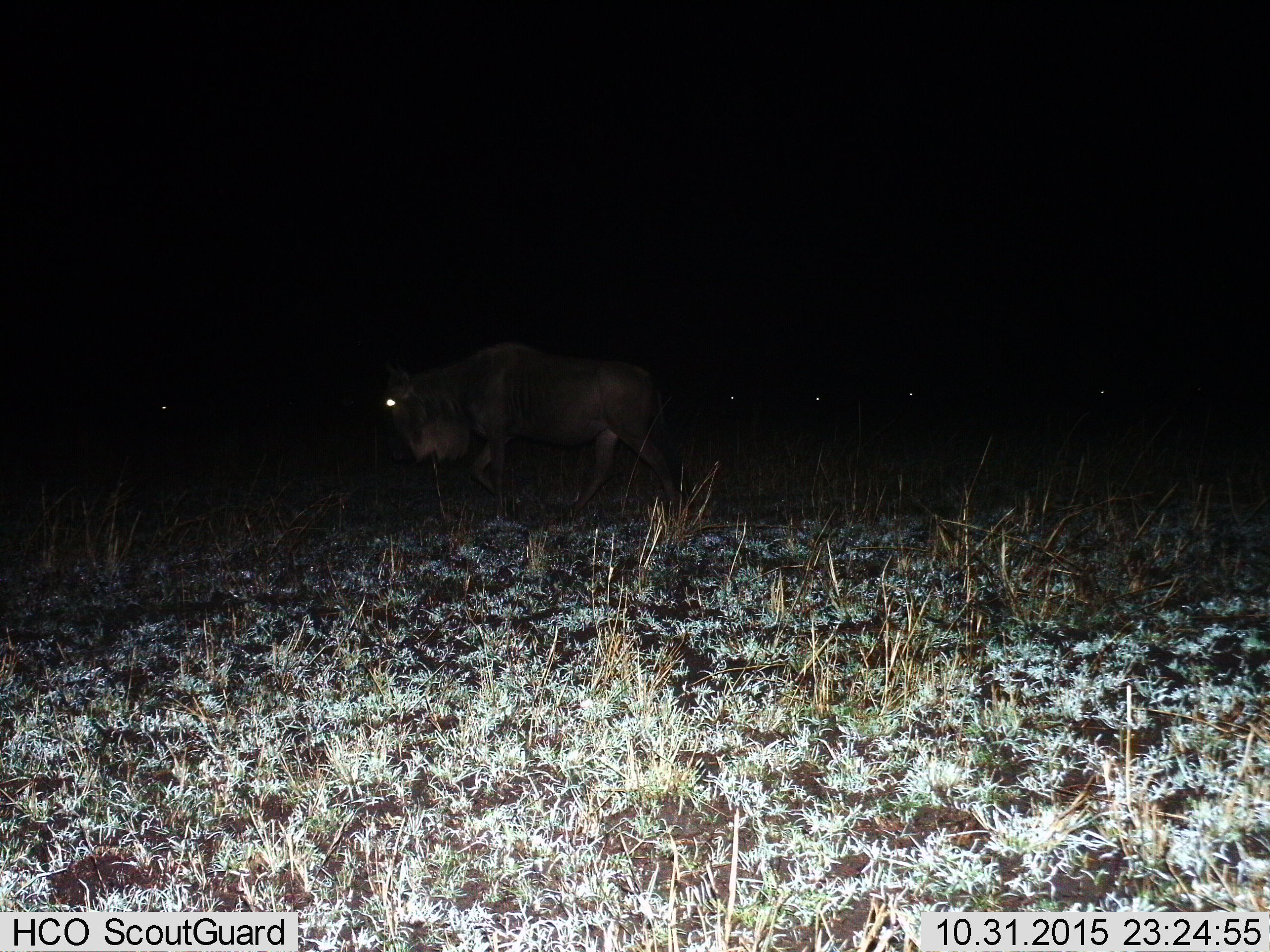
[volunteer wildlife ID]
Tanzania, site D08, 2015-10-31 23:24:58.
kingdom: Animalia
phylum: Chordata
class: Mammalia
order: Artiodactyla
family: Bovidae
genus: Connochaetes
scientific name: Connochaetes taurinus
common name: blue wildebeest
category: wildebeest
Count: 1.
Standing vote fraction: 35%.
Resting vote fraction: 0%.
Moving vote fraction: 76%.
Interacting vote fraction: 0%.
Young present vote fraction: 0%.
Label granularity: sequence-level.